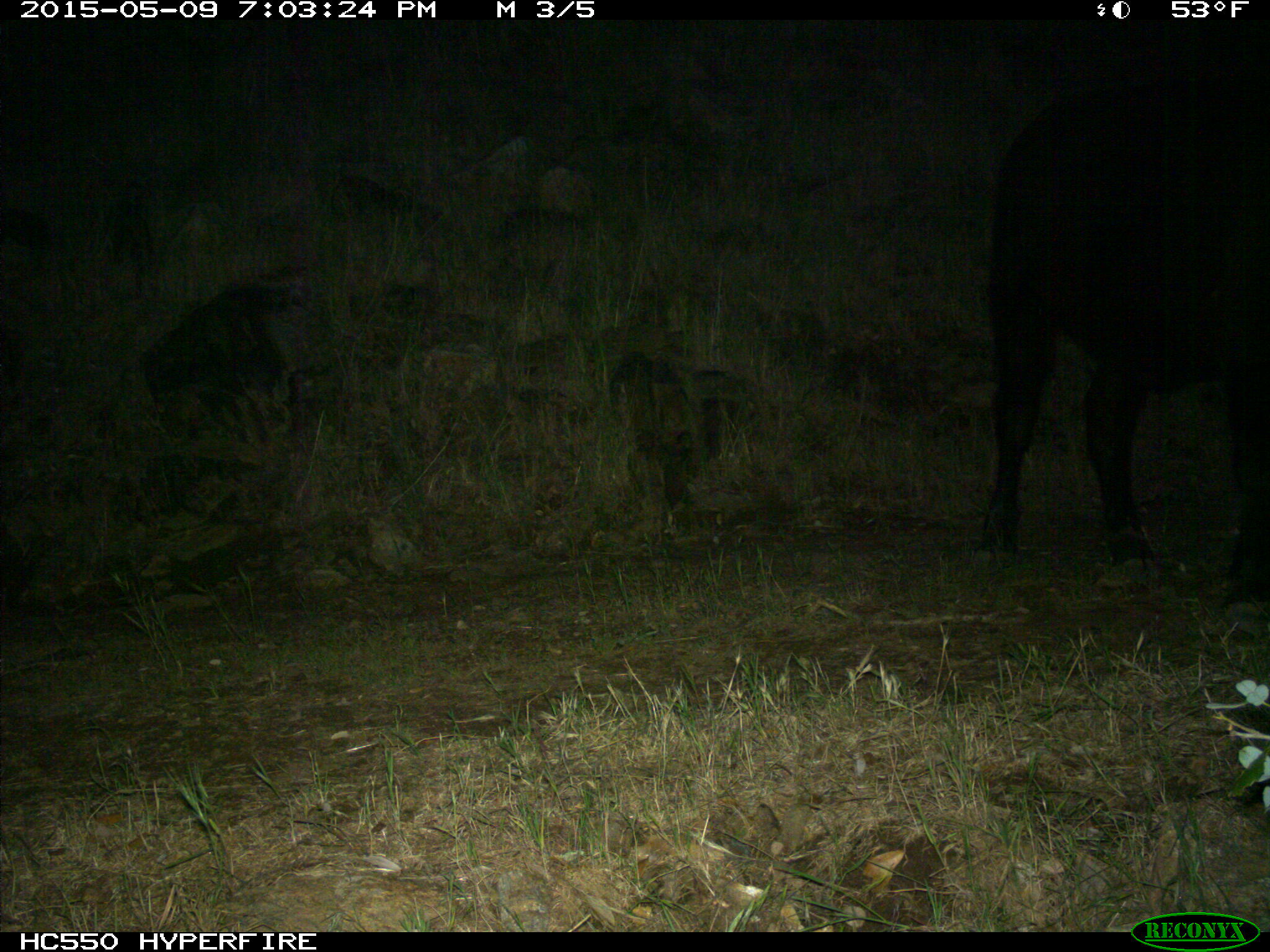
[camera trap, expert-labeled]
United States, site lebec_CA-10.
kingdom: Animalia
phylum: Chordata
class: Mammalia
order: Artiodactyla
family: Bovidae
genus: Bos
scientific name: Bos taurus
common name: domestic cow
Bos taurus (domestic cow).